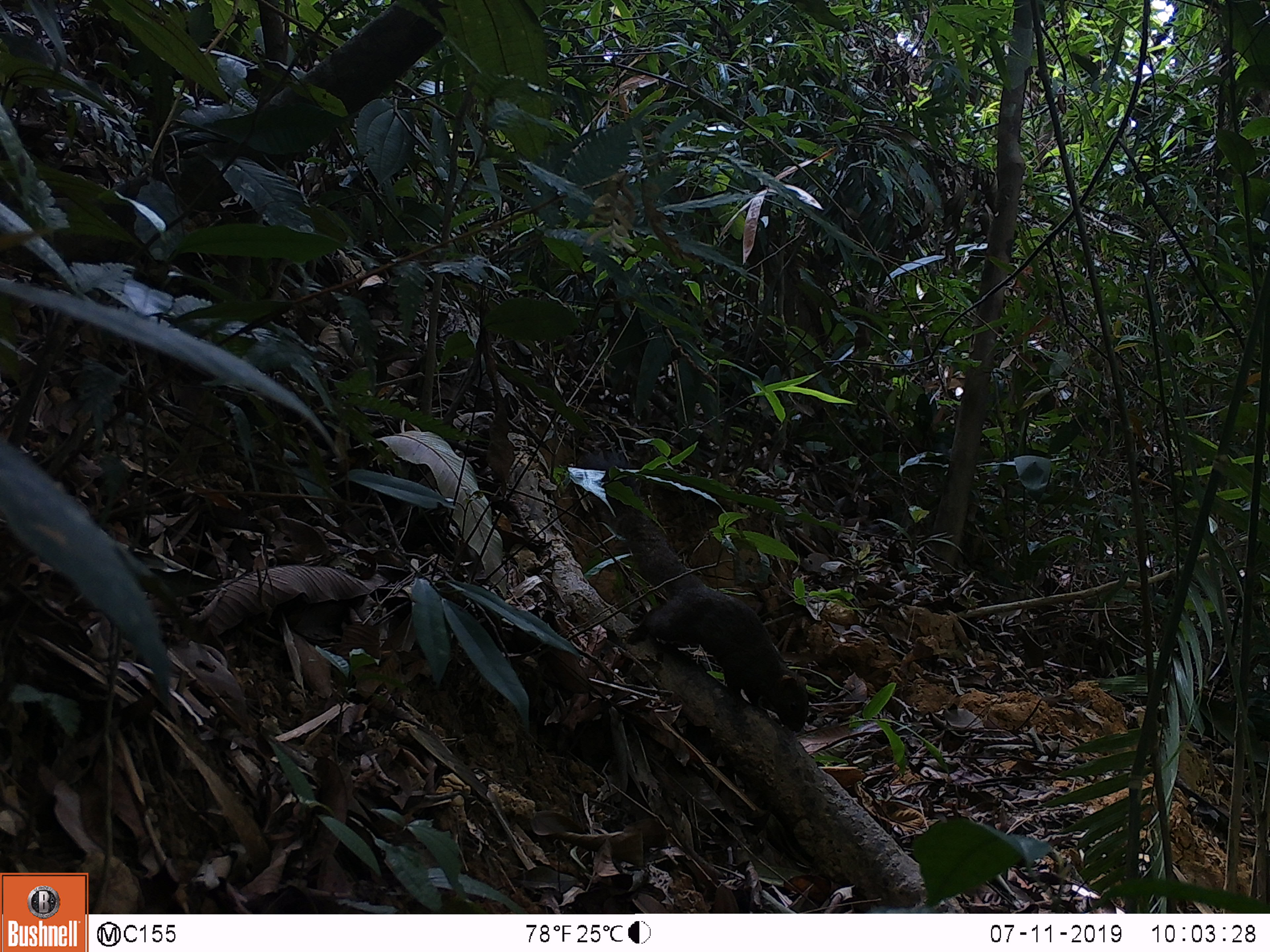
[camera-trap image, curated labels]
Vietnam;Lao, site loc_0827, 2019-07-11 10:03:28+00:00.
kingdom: Animalia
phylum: Chordata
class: Mammalia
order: Rodentia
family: Sciuridae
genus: Sciurus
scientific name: Sciurus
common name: squirrel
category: unidentified squirrel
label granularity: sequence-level